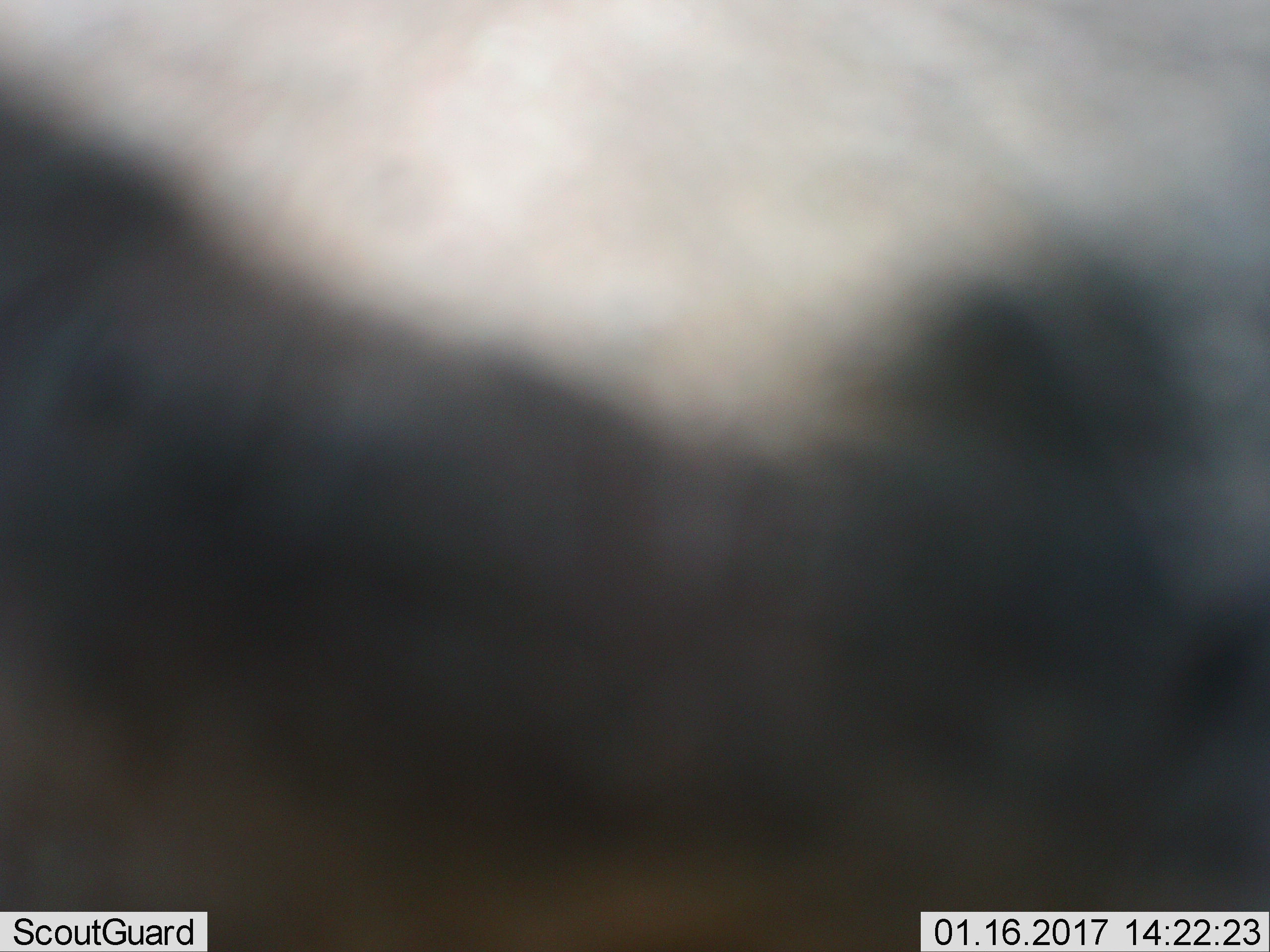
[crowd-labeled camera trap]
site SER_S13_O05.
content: unidentified animal